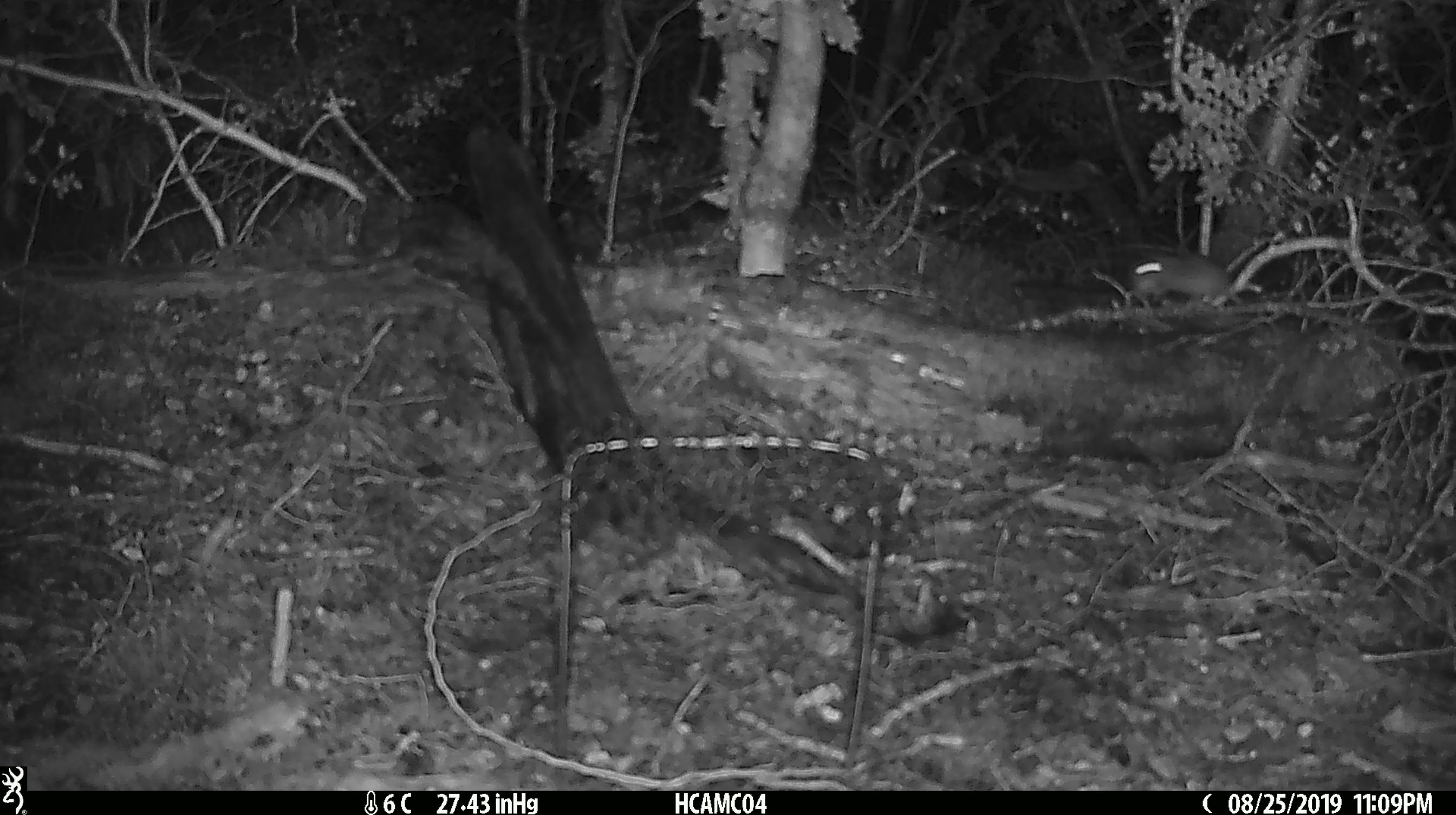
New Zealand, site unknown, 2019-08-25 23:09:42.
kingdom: Animalia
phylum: Chordata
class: Mammalia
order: Rodentia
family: Muridae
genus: Mus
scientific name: Mus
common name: mouse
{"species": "mouse (Mus)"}